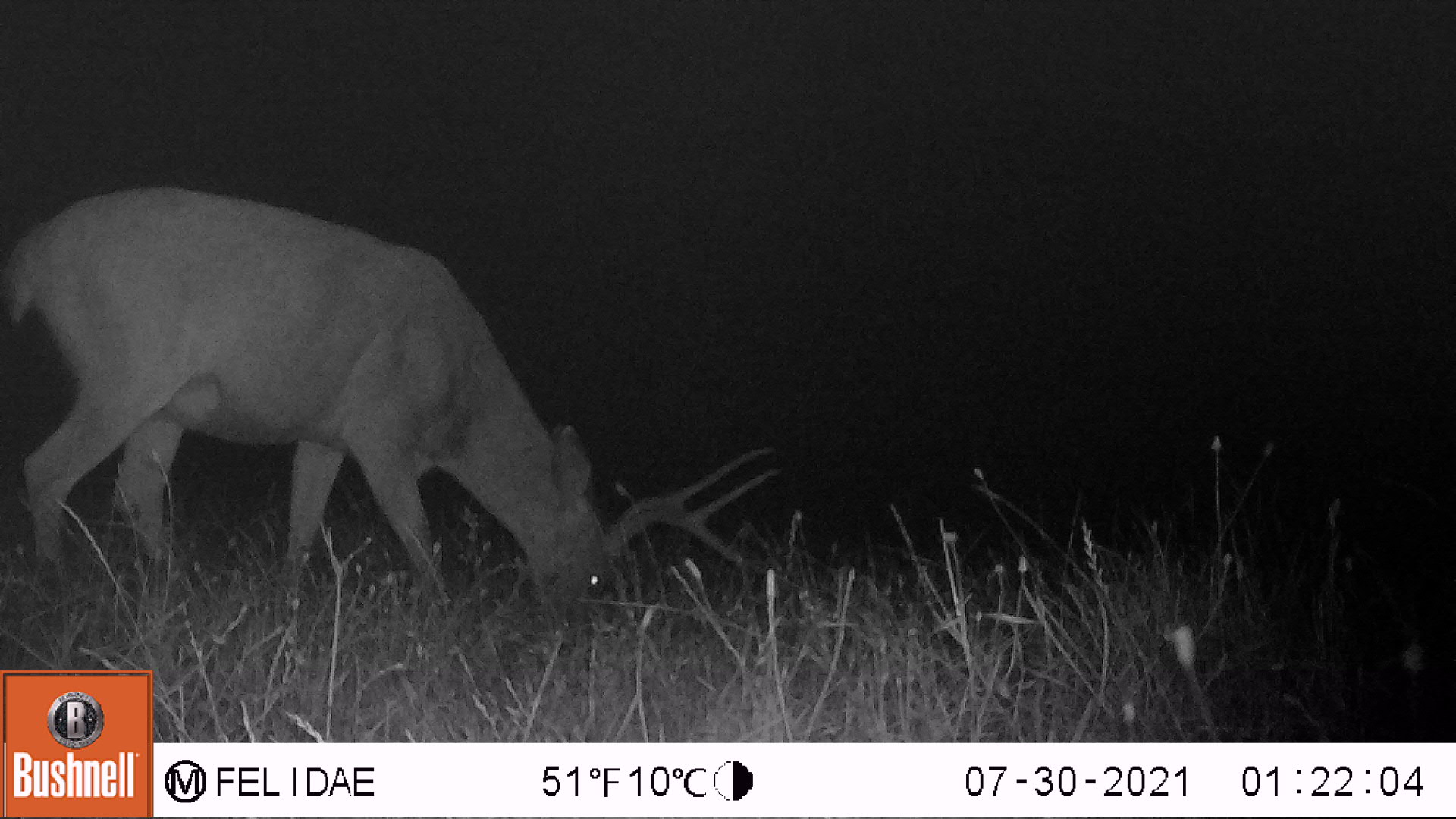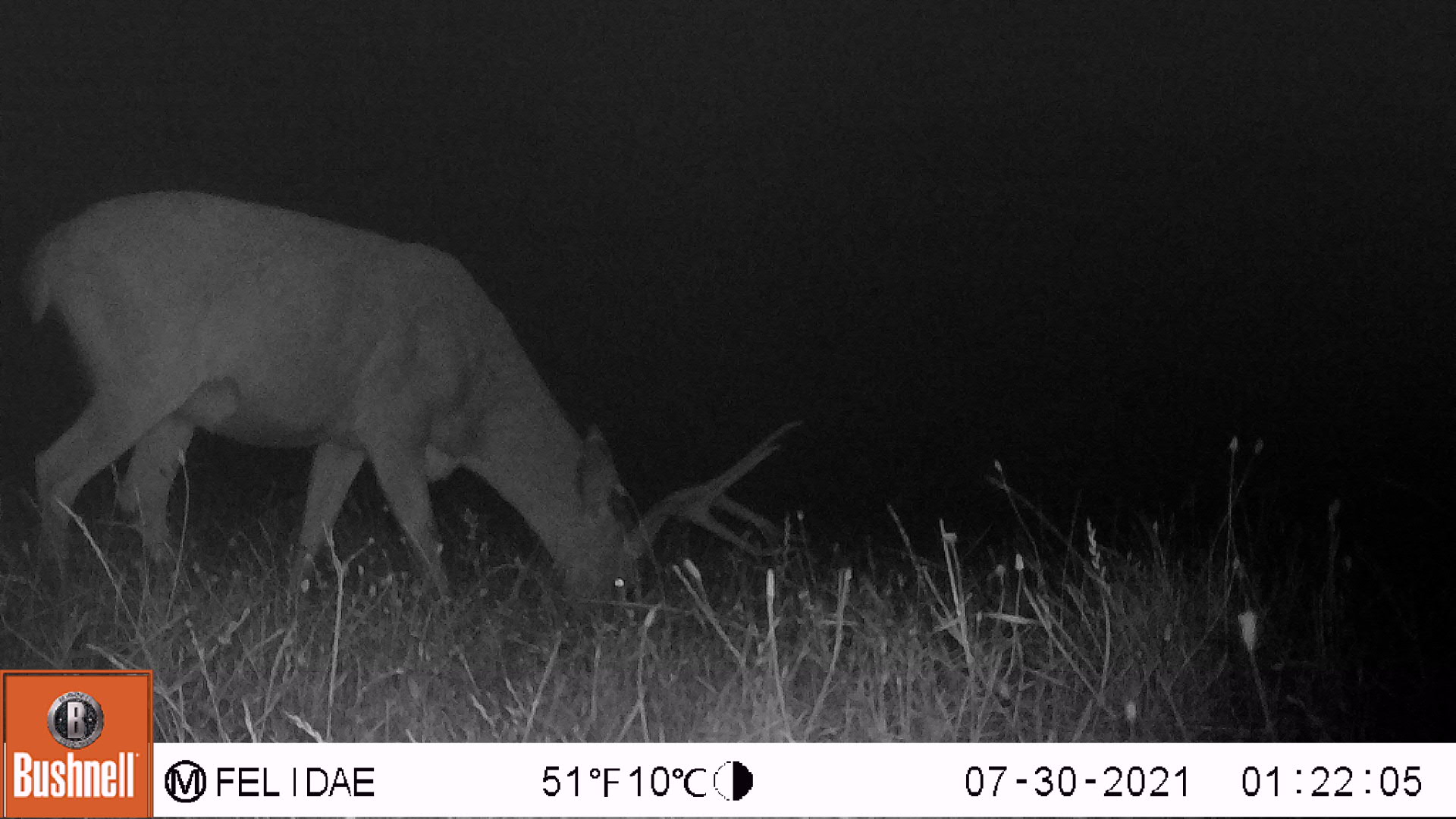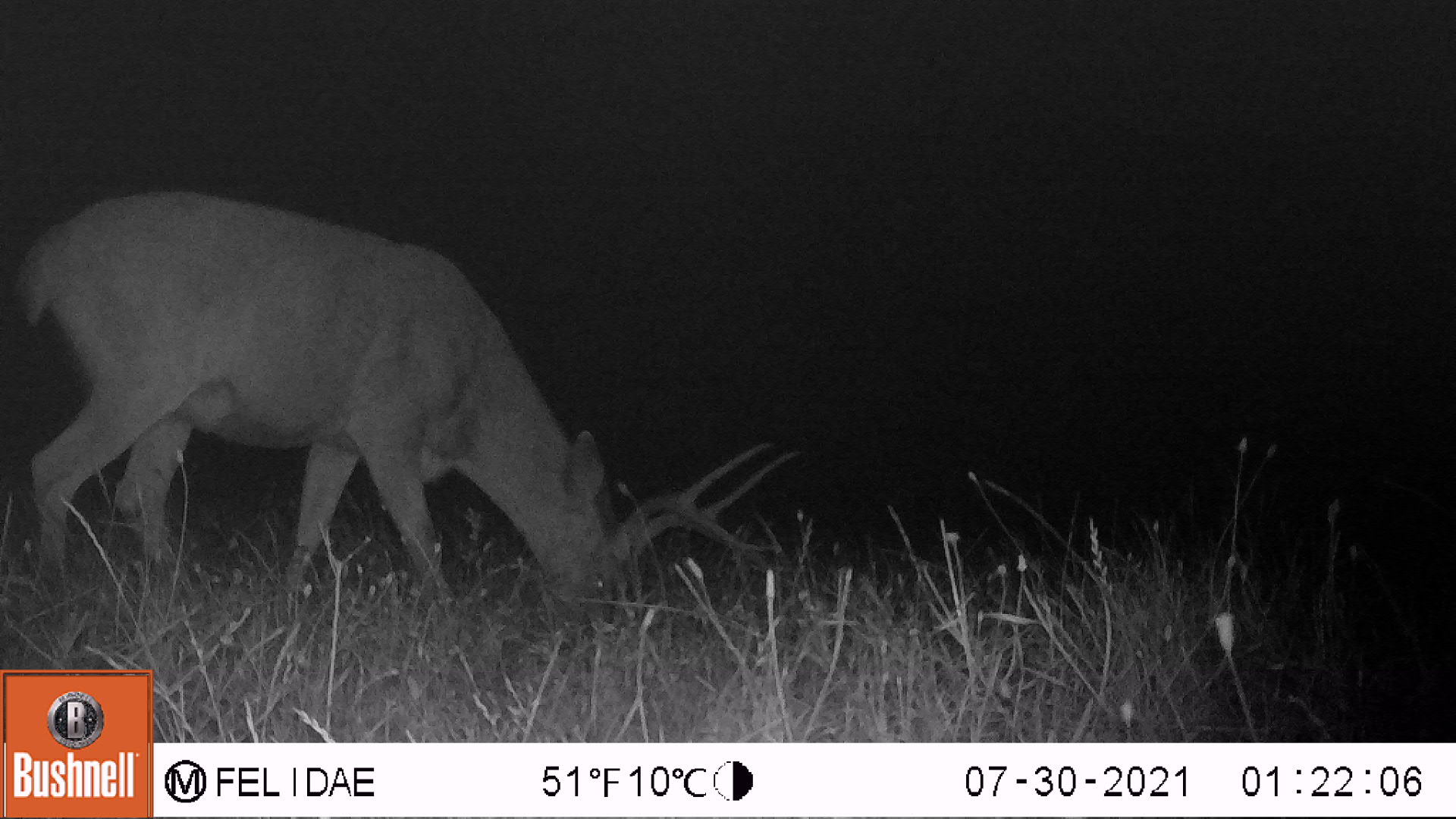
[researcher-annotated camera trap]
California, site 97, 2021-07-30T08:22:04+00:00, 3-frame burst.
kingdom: Animalia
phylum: Chordata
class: Mammalia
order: Artiodactyla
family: Cervidae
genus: Odocoileus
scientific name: Odocoileus hemionus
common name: mule deer